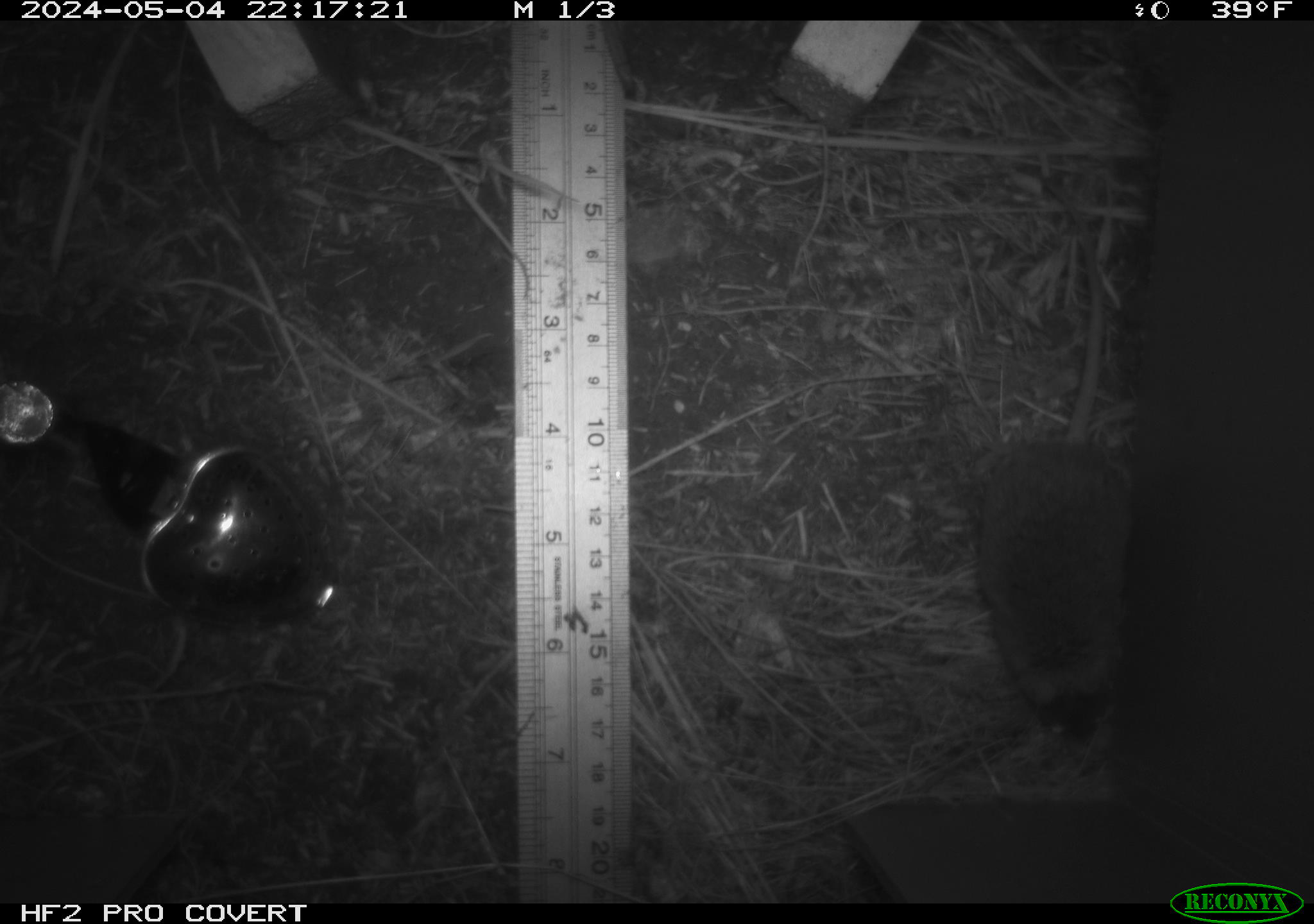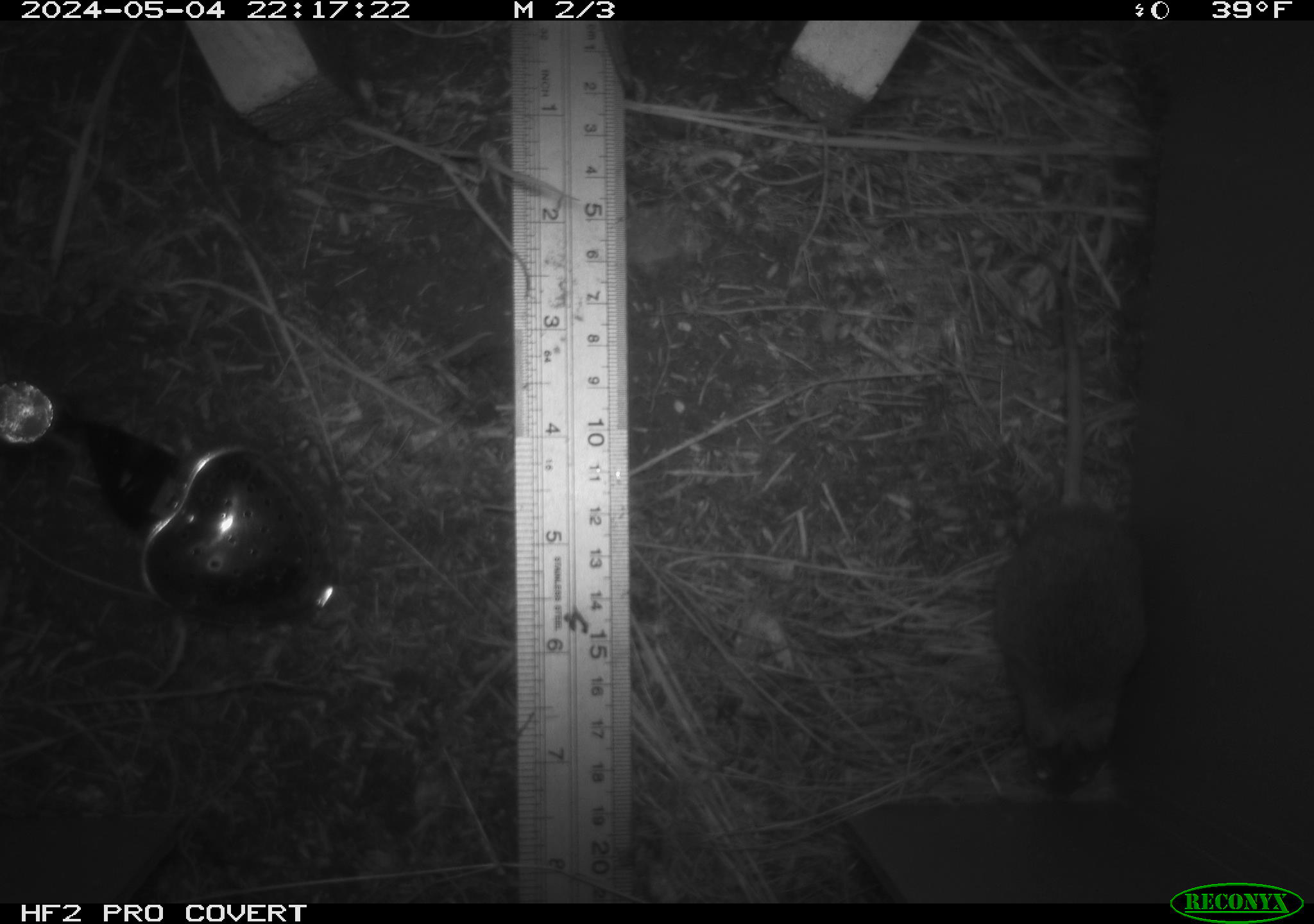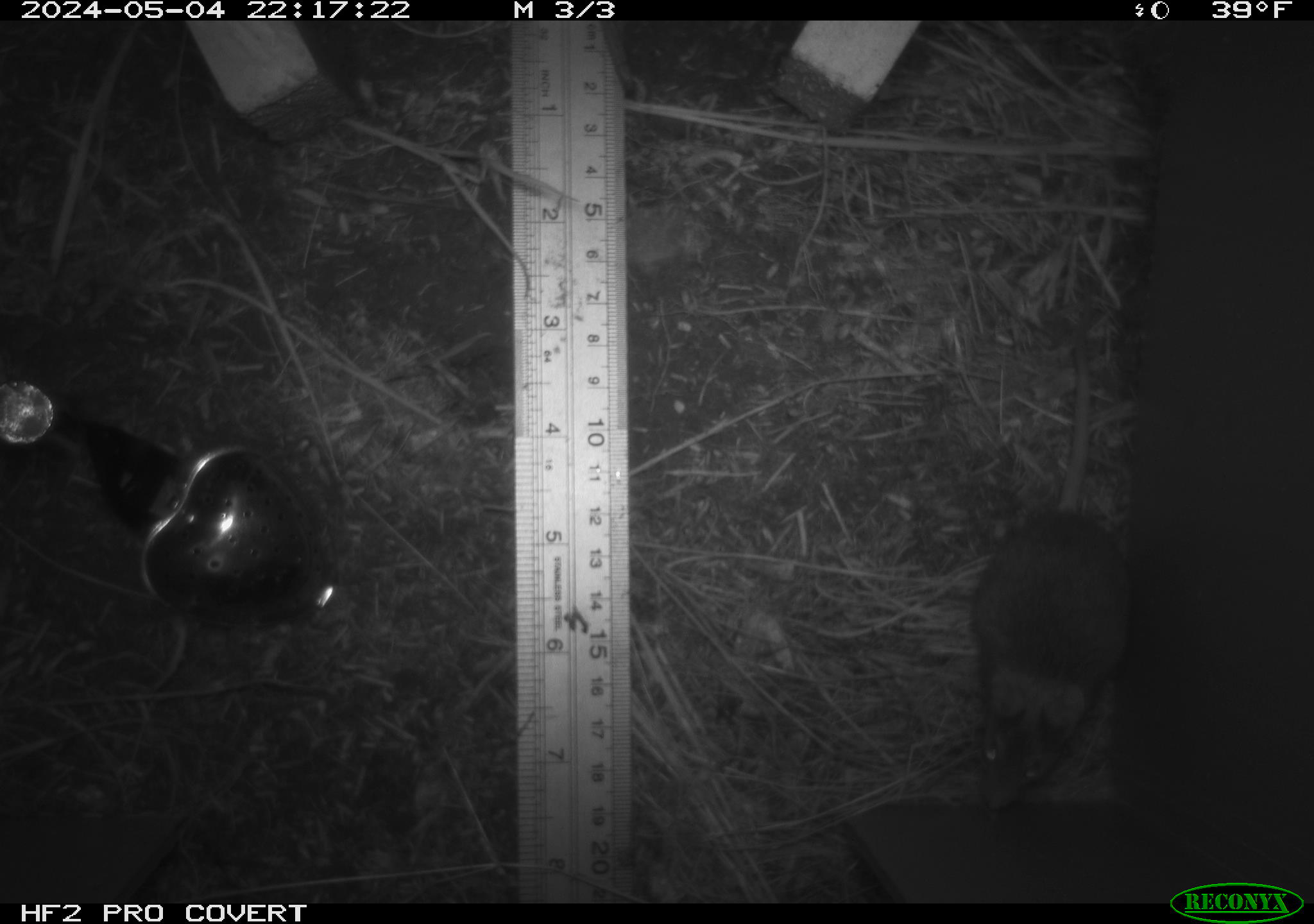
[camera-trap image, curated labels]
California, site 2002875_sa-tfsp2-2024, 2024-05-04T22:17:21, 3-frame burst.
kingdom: Animalia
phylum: Chordata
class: Mammalia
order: Rodentia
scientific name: Rodentia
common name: mouse species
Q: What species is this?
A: Mouse species (Rodentia).